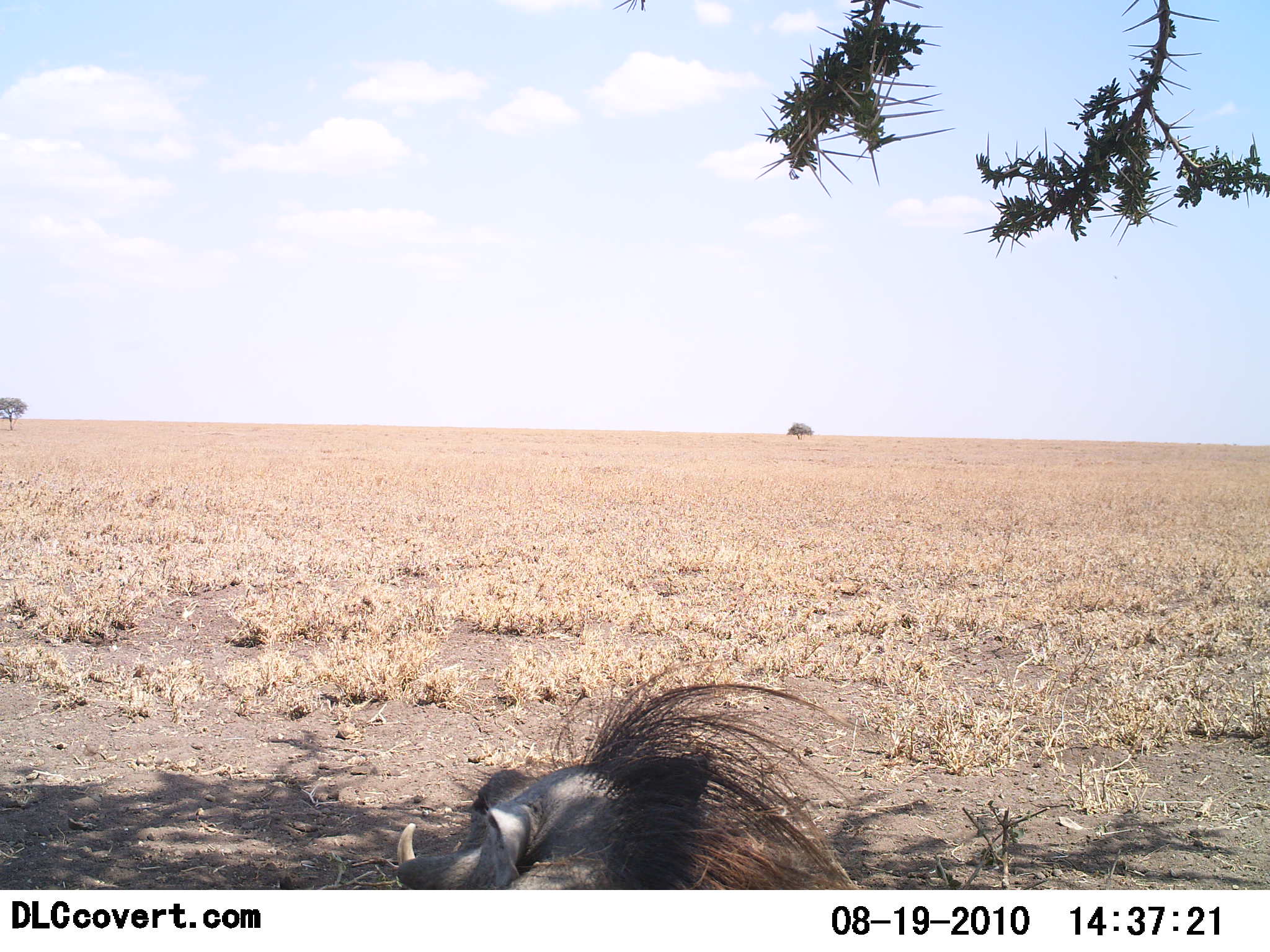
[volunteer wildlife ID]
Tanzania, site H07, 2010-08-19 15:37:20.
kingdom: Animalia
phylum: Chordata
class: Mammalia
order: Artiodactyla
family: Suidae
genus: Phacochoerus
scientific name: Phacochoerus africanus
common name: warthog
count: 1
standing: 25%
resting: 75%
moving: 0%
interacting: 0%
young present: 0%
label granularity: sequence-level